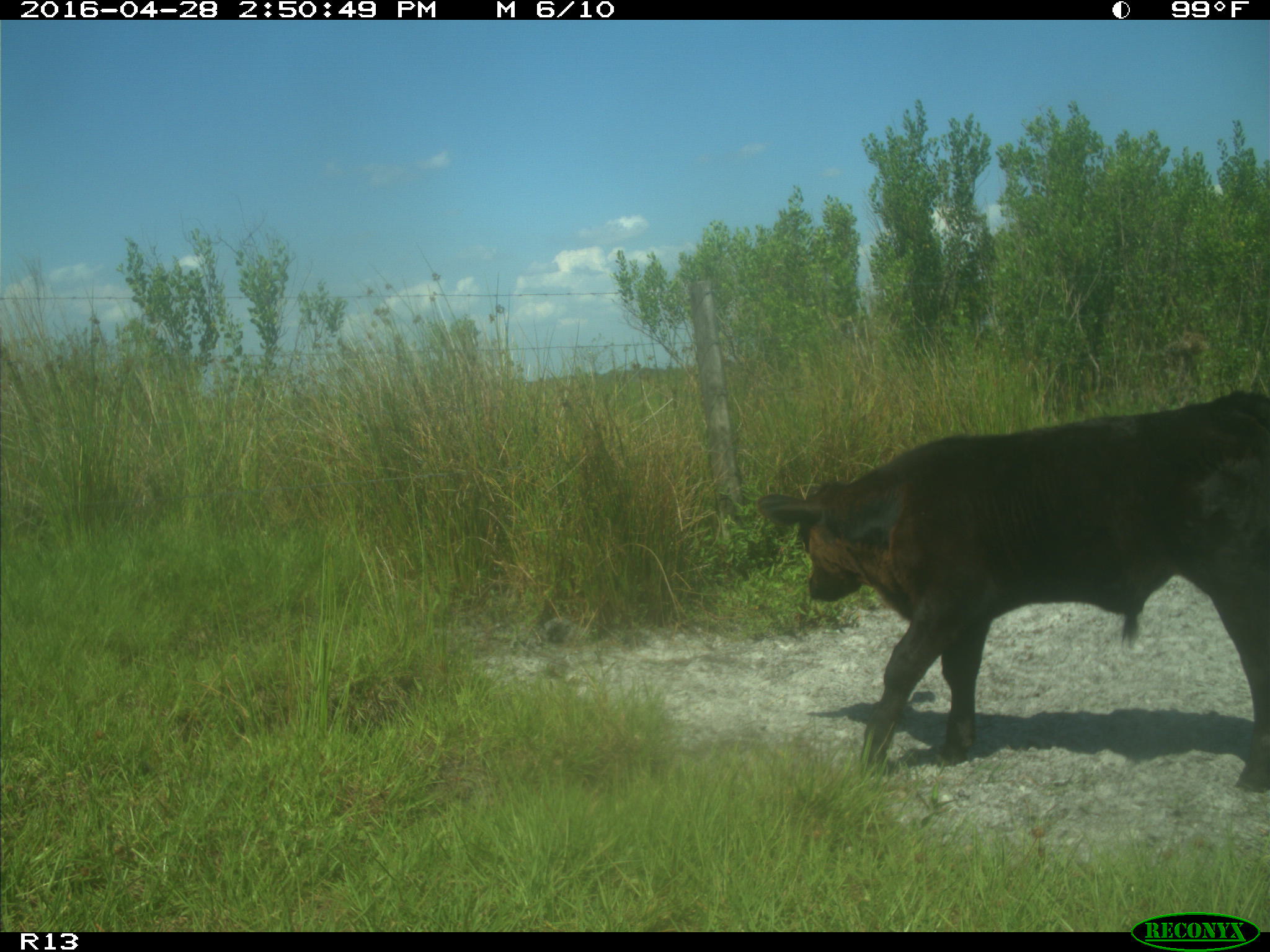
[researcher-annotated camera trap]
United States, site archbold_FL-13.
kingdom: Animalia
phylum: Chordata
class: Mammalia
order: Artiodactyla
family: Bovidae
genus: Bos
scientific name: Bos taurus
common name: domestic cow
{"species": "Bos taurus (domestic cow)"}